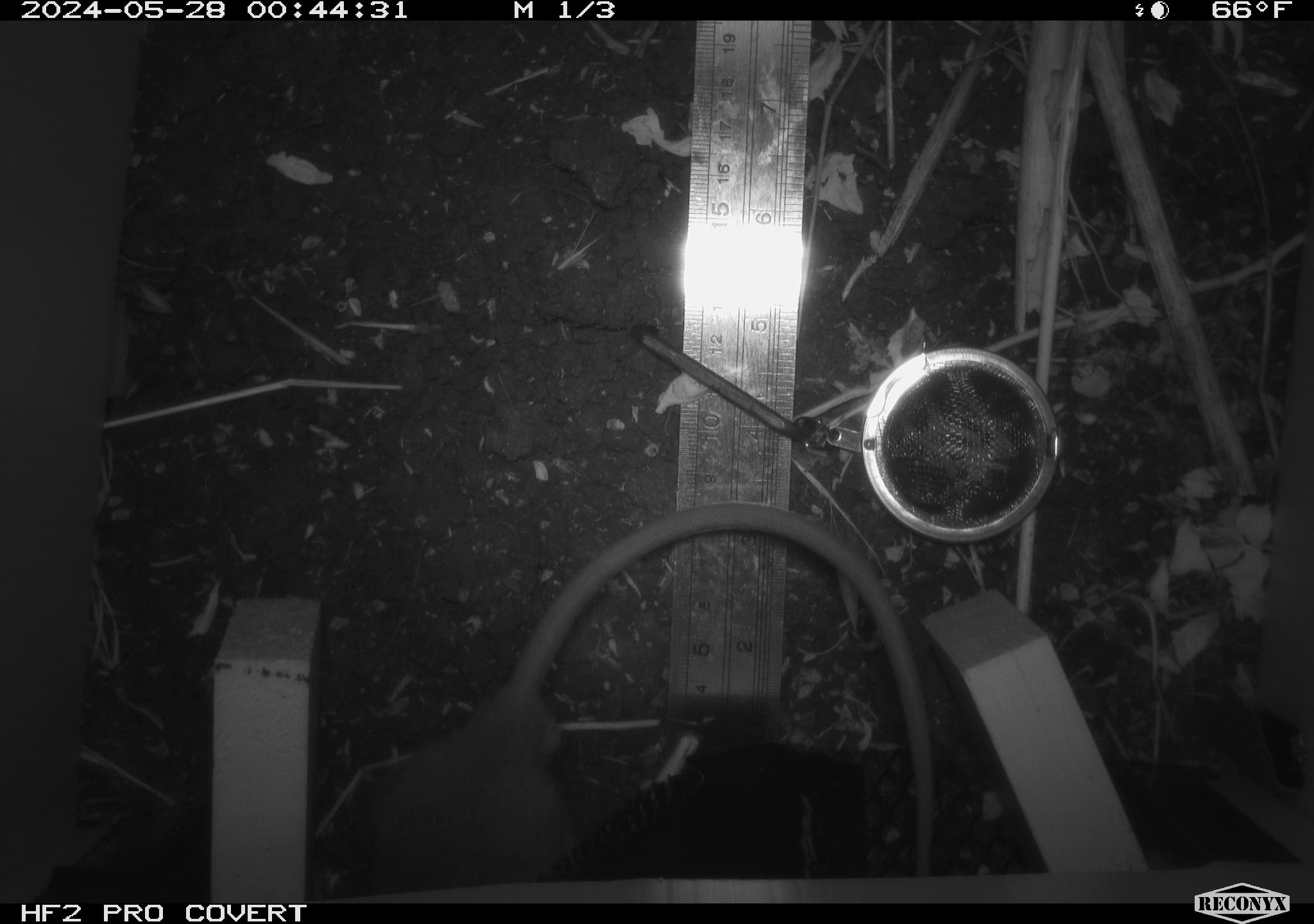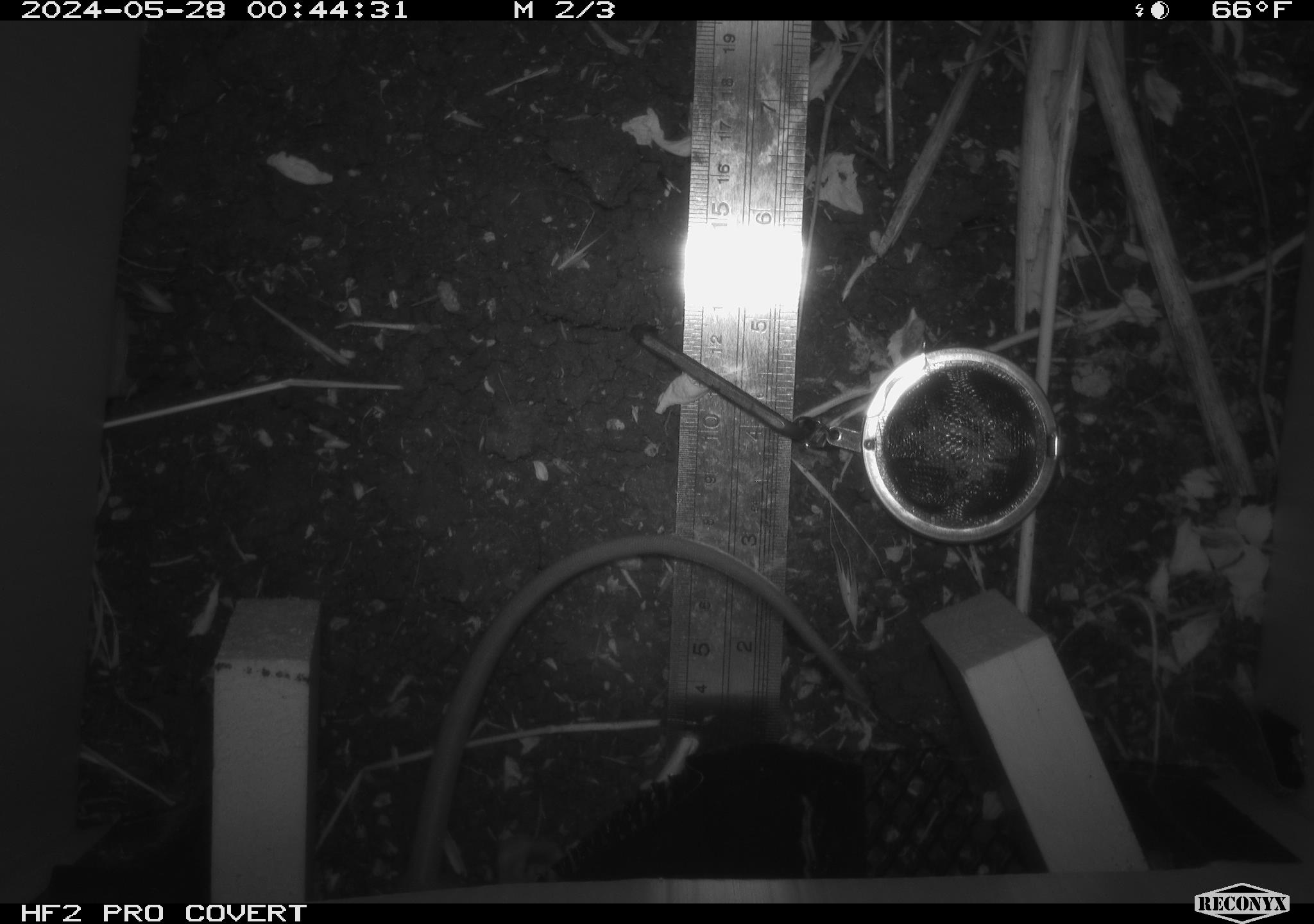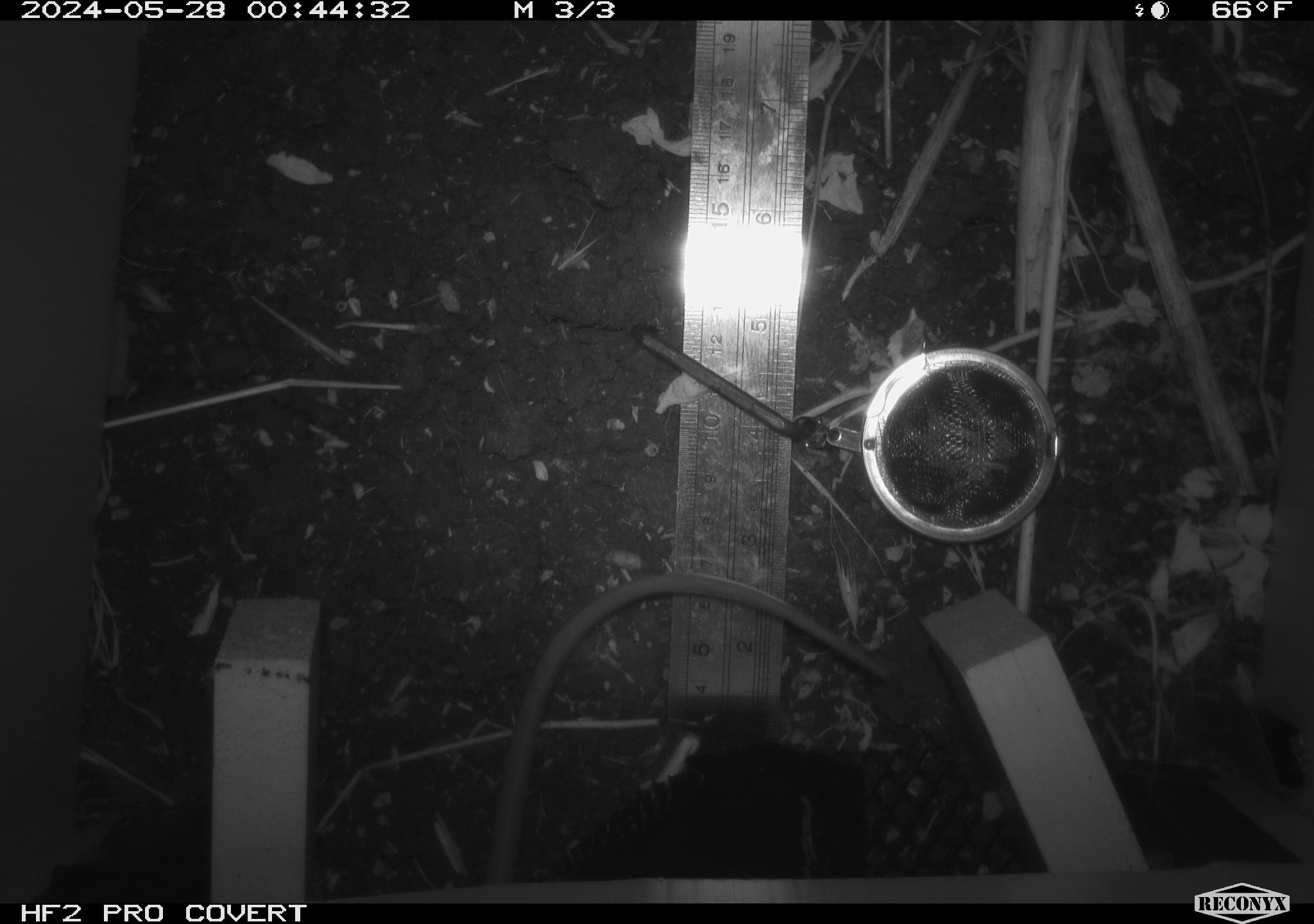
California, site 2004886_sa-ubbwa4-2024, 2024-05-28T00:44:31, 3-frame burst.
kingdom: Animalia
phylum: Chordata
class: Mammalia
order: Rodentia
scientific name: Rodentia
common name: woodrat or rat or mouse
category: woodrat or rat or mouse species